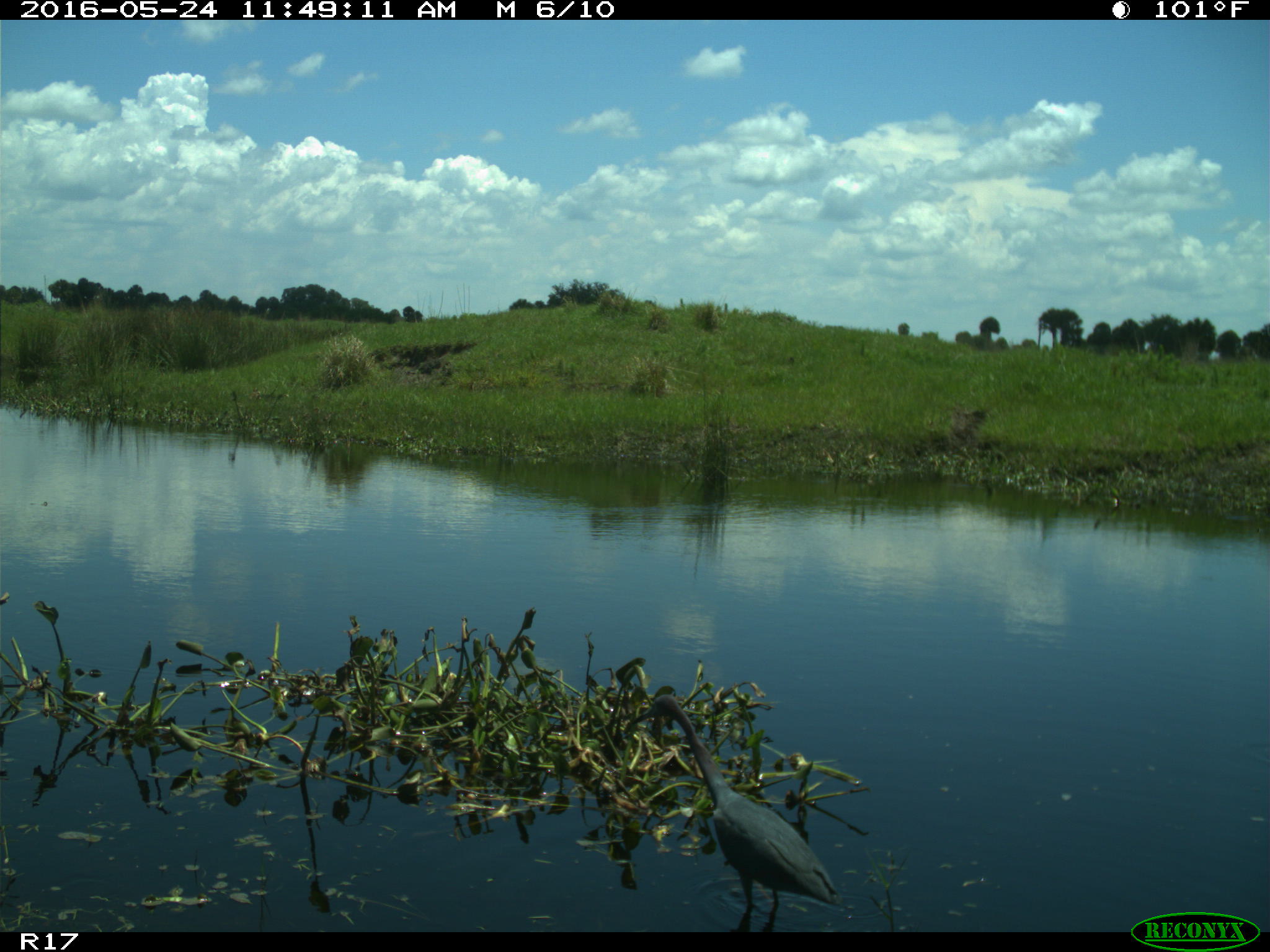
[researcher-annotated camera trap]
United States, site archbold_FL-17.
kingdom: Animalia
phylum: Chordata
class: Aves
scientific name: Aves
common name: birds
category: unidentified bird